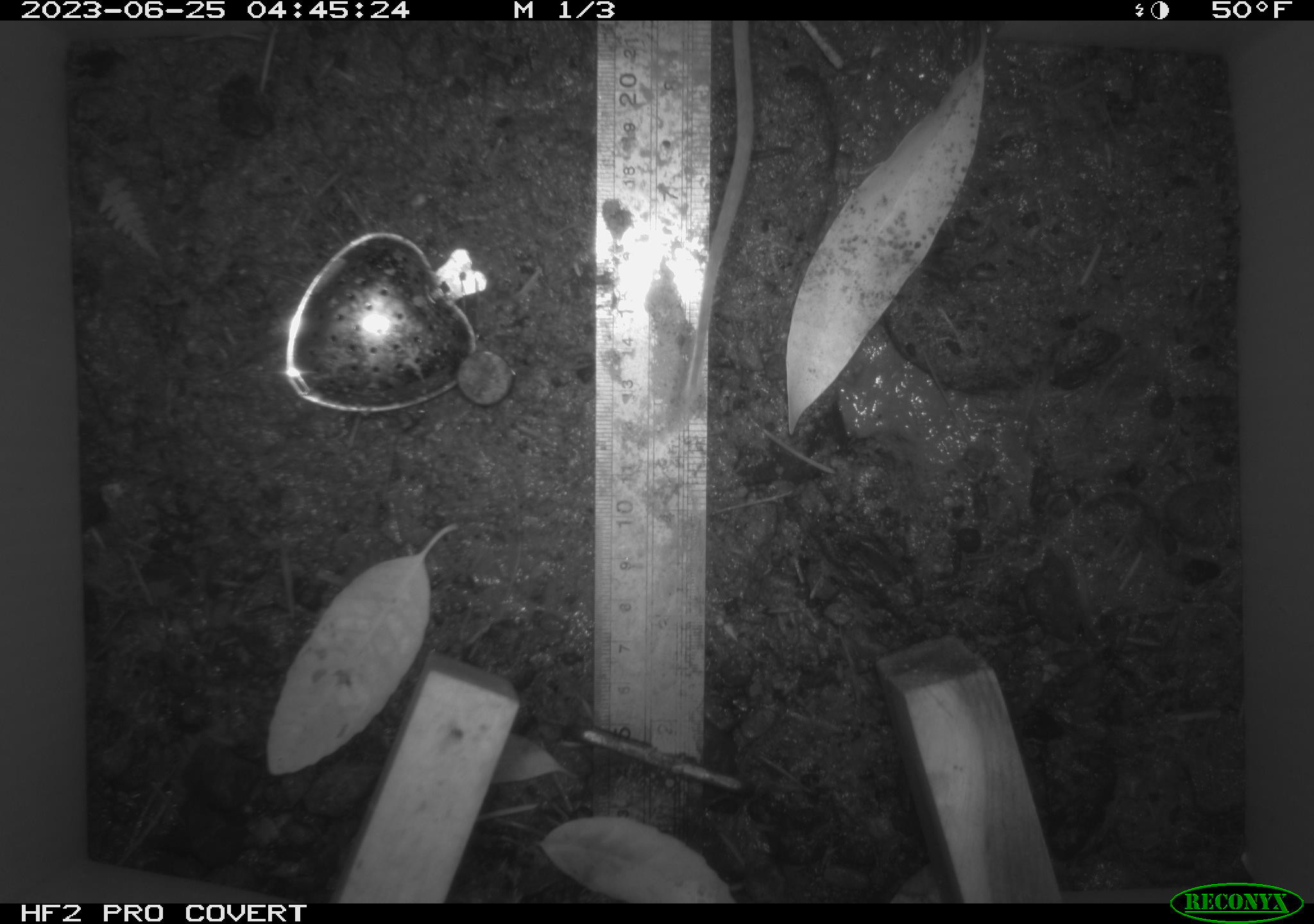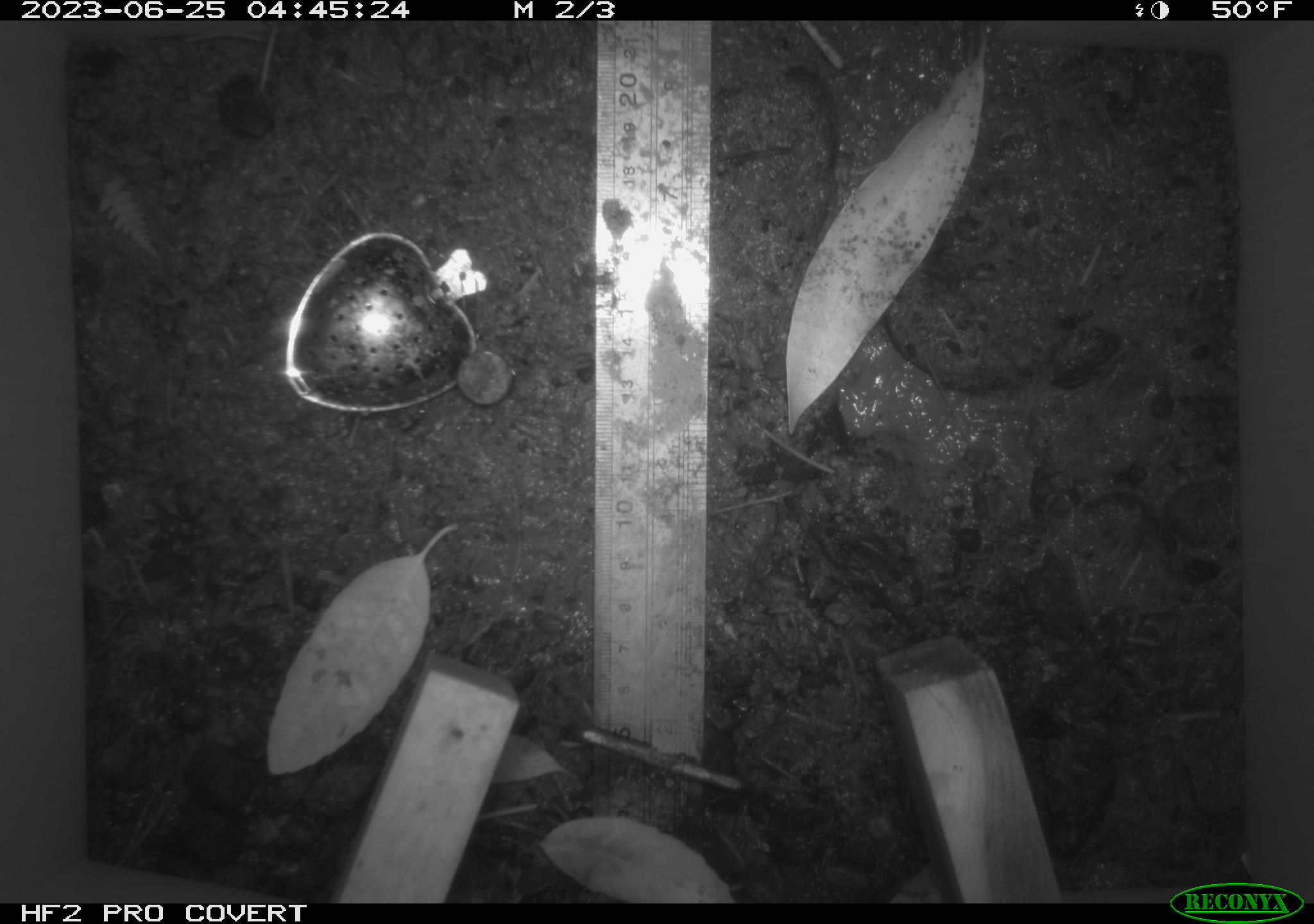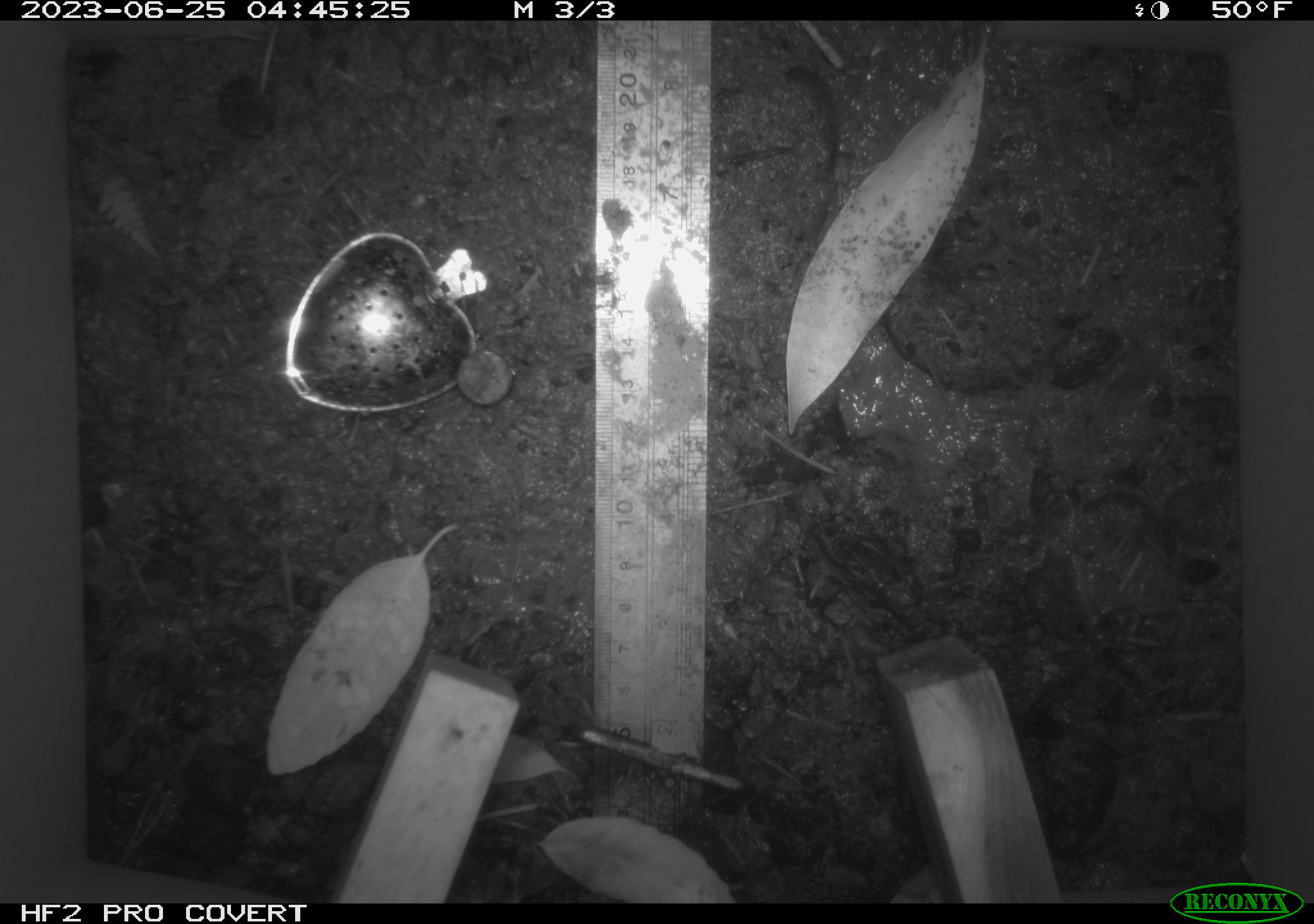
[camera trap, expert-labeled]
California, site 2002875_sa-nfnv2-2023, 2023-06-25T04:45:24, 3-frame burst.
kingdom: Animalia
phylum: Chordata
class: Mammalia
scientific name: Mammalia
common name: small mammal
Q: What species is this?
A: Small mammal (Mammalia).